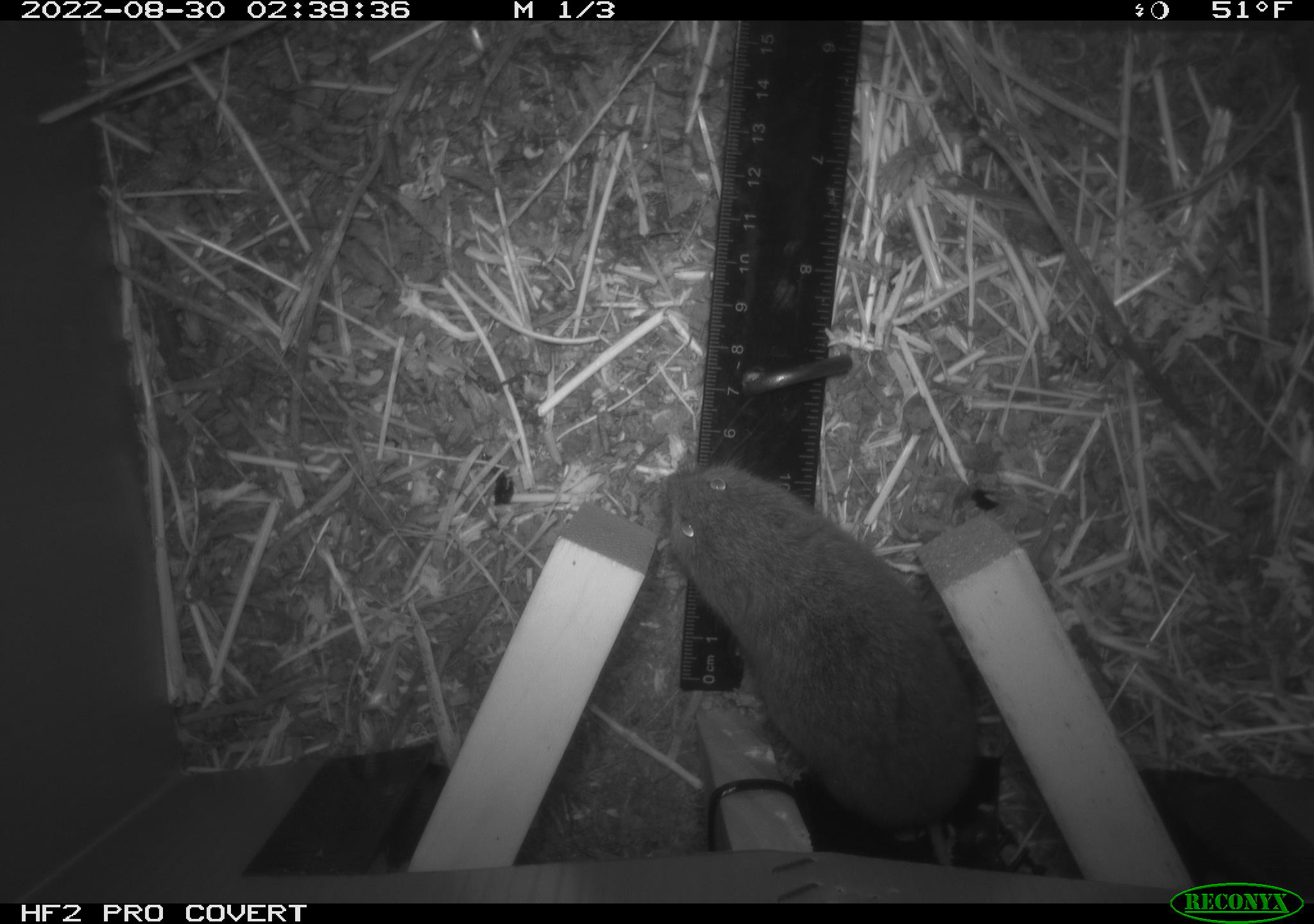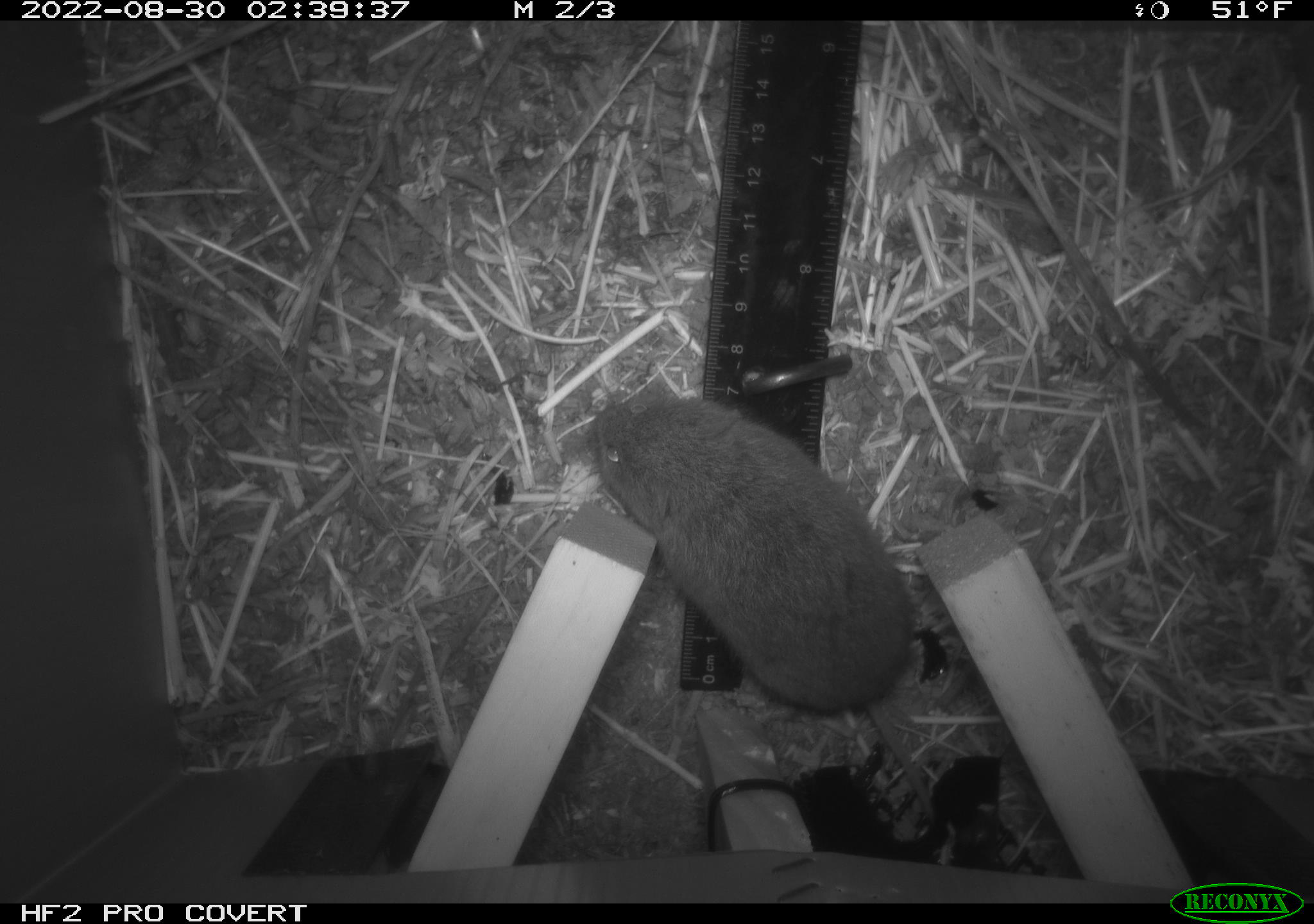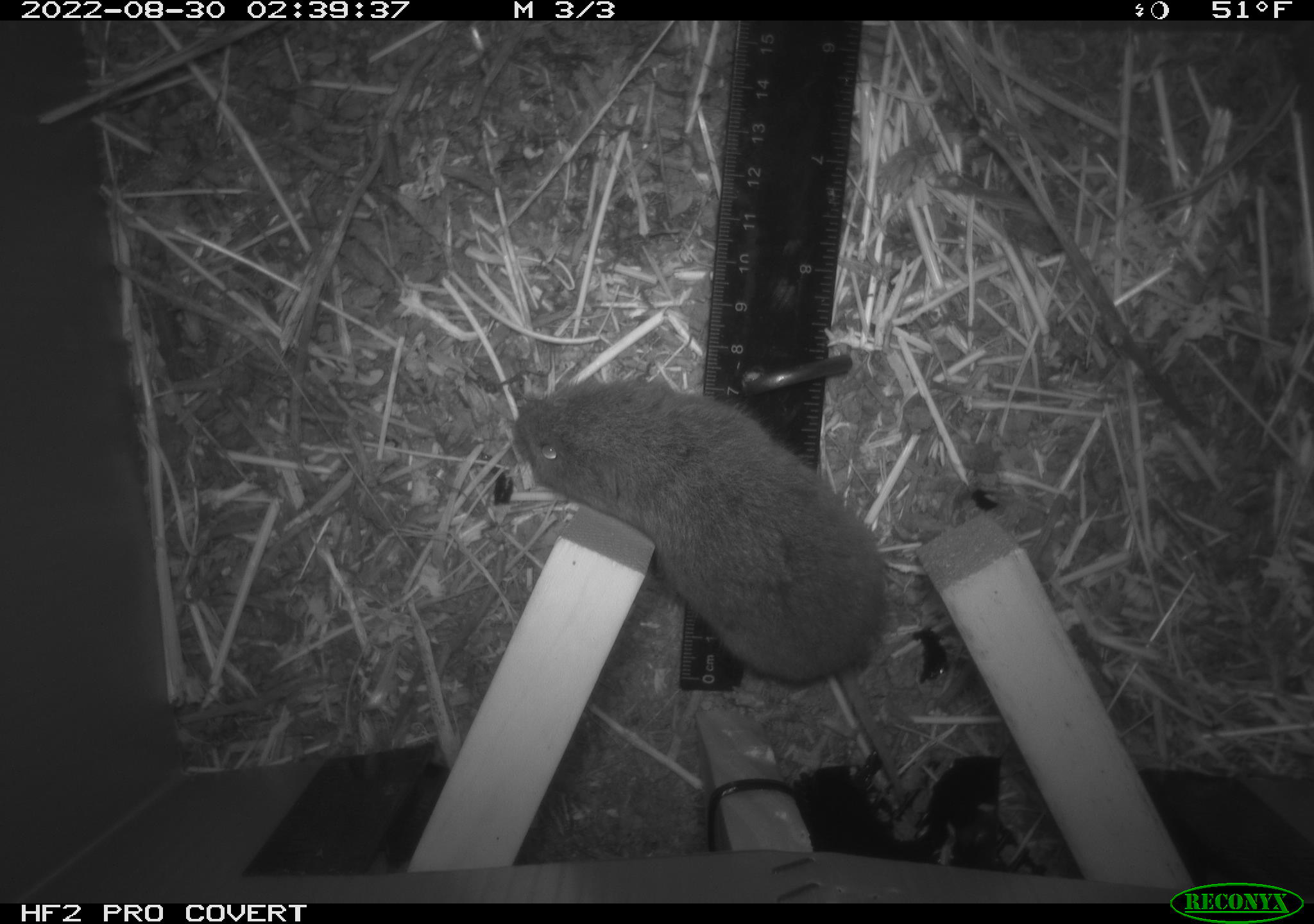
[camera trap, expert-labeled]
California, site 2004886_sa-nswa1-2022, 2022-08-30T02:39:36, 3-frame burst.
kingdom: Animalia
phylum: Chordata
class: Mammalia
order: Rodentia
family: Cricetidae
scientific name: Cricetidae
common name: hamsters, voles, lemmings, and allies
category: cricetidae family